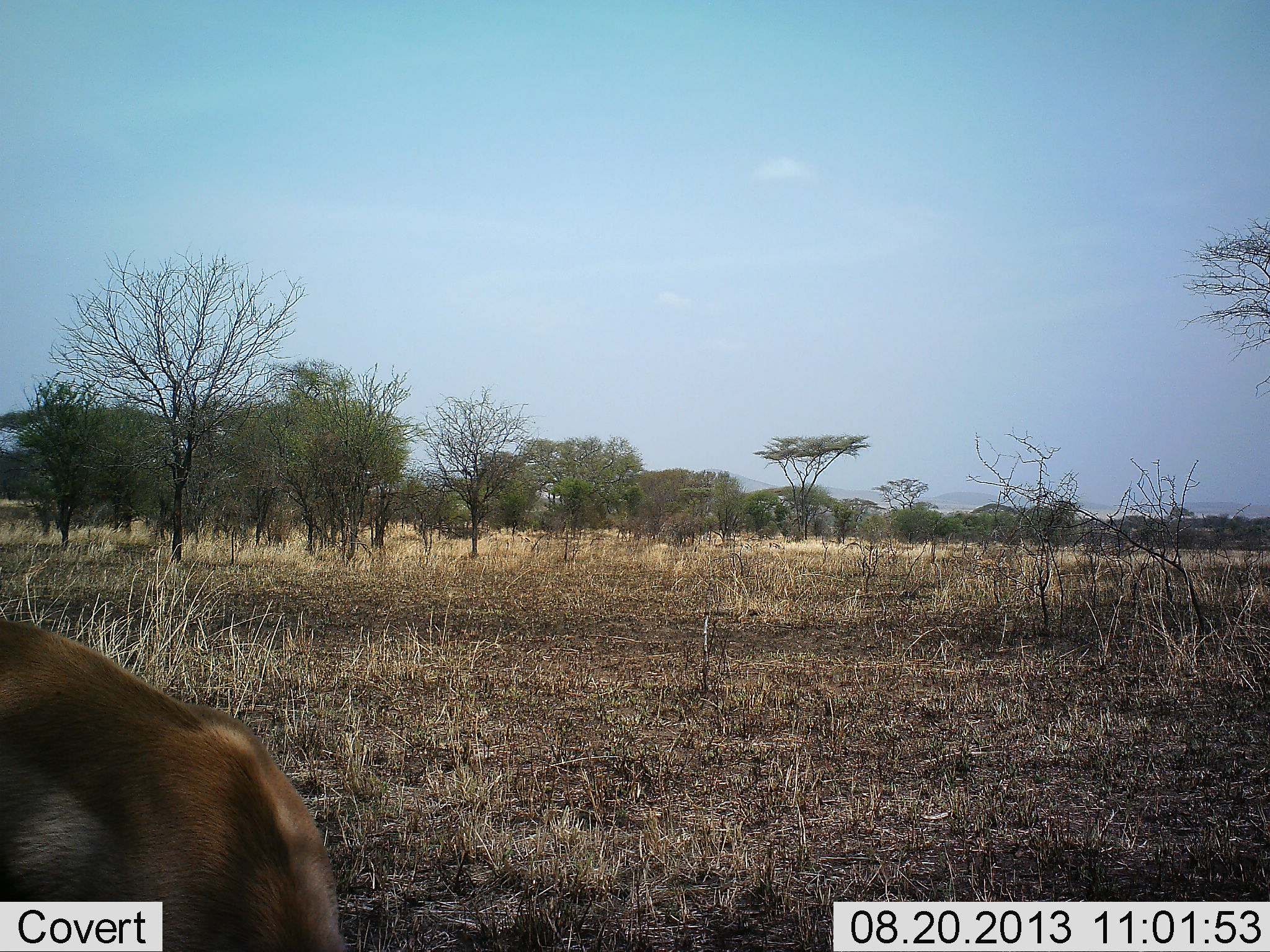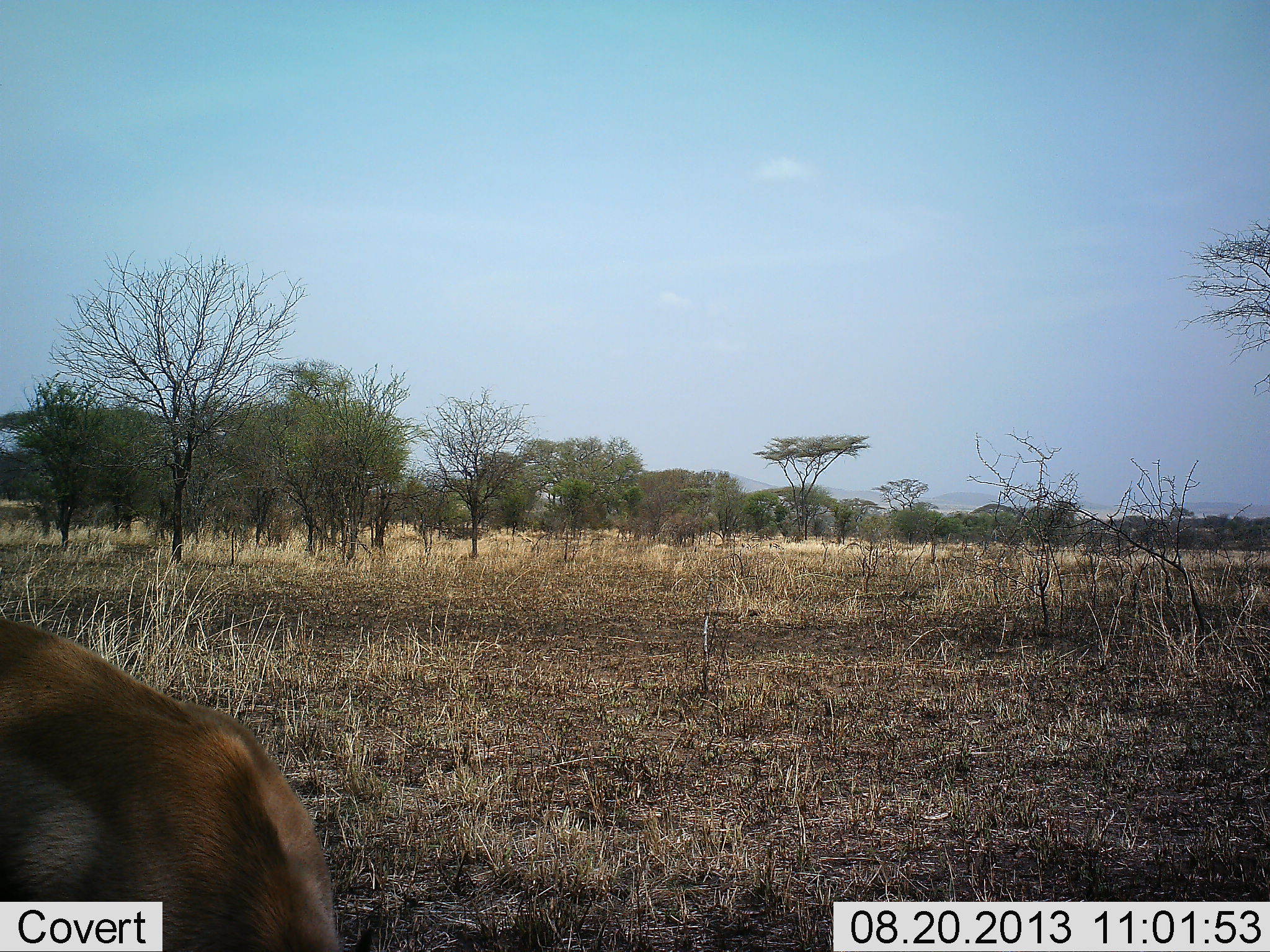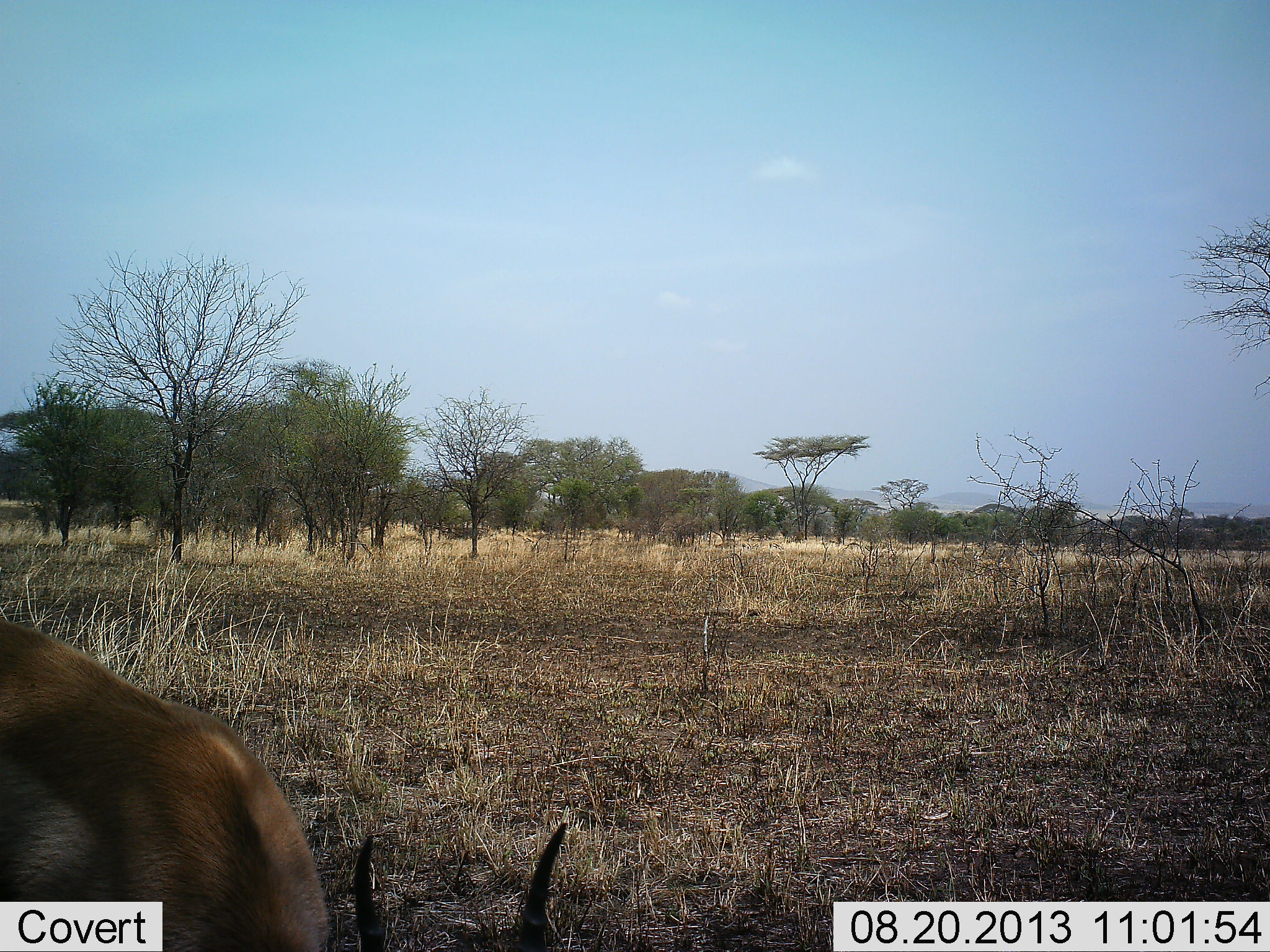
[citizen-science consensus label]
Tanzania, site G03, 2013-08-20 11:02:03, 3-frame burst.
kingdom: Animalia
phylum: Chordata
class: Mammalia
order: Artiodactyla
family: Bovidae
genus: Eudorcas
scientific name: Eudorcas thomsonii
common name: thomson's gazelle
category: gazellethomsons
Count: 1.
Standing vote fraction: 42%.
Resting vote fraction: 0%.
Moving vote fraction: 0%.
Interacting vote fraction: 0%.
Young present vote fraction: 0%.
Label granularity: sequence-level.